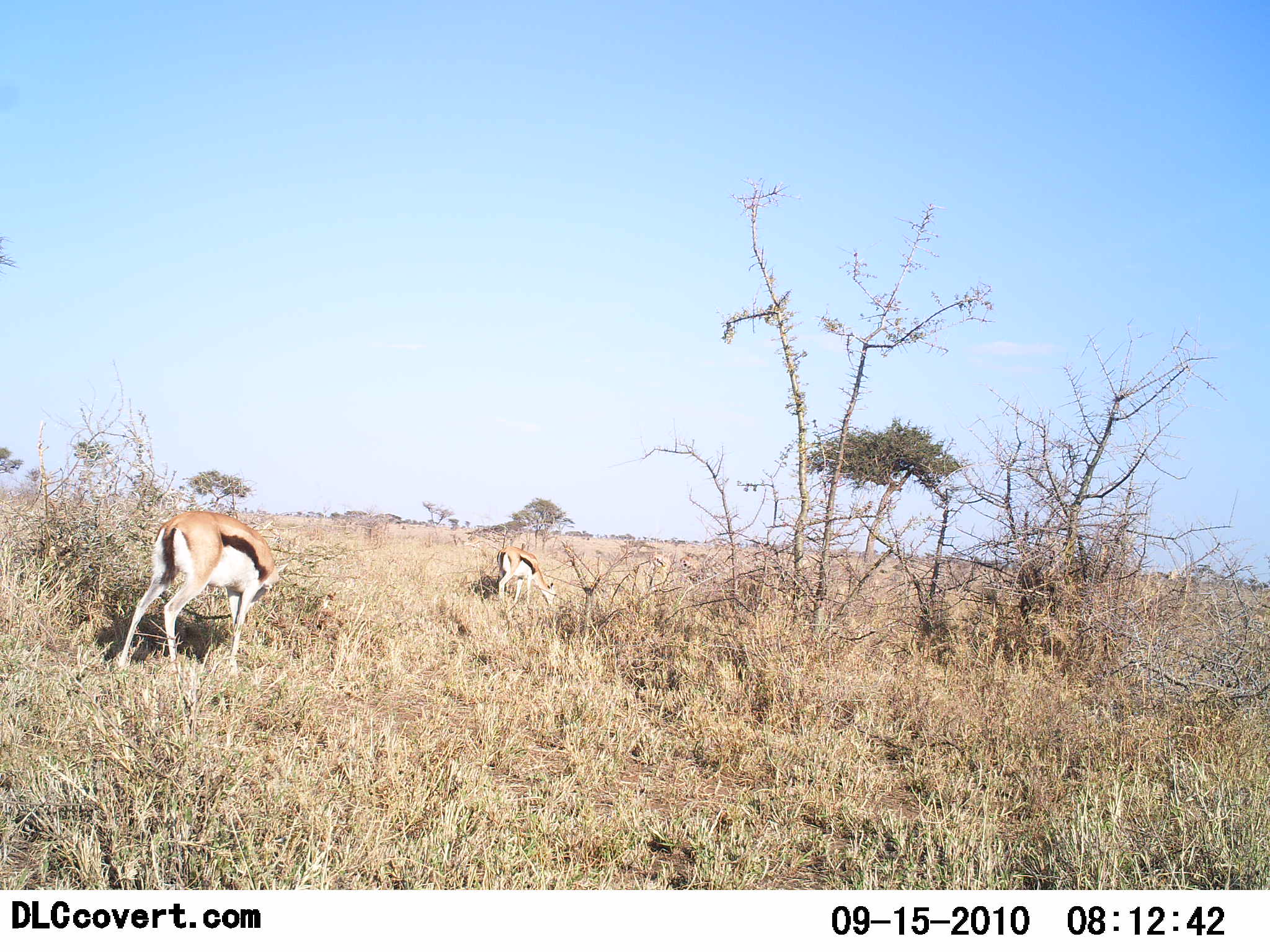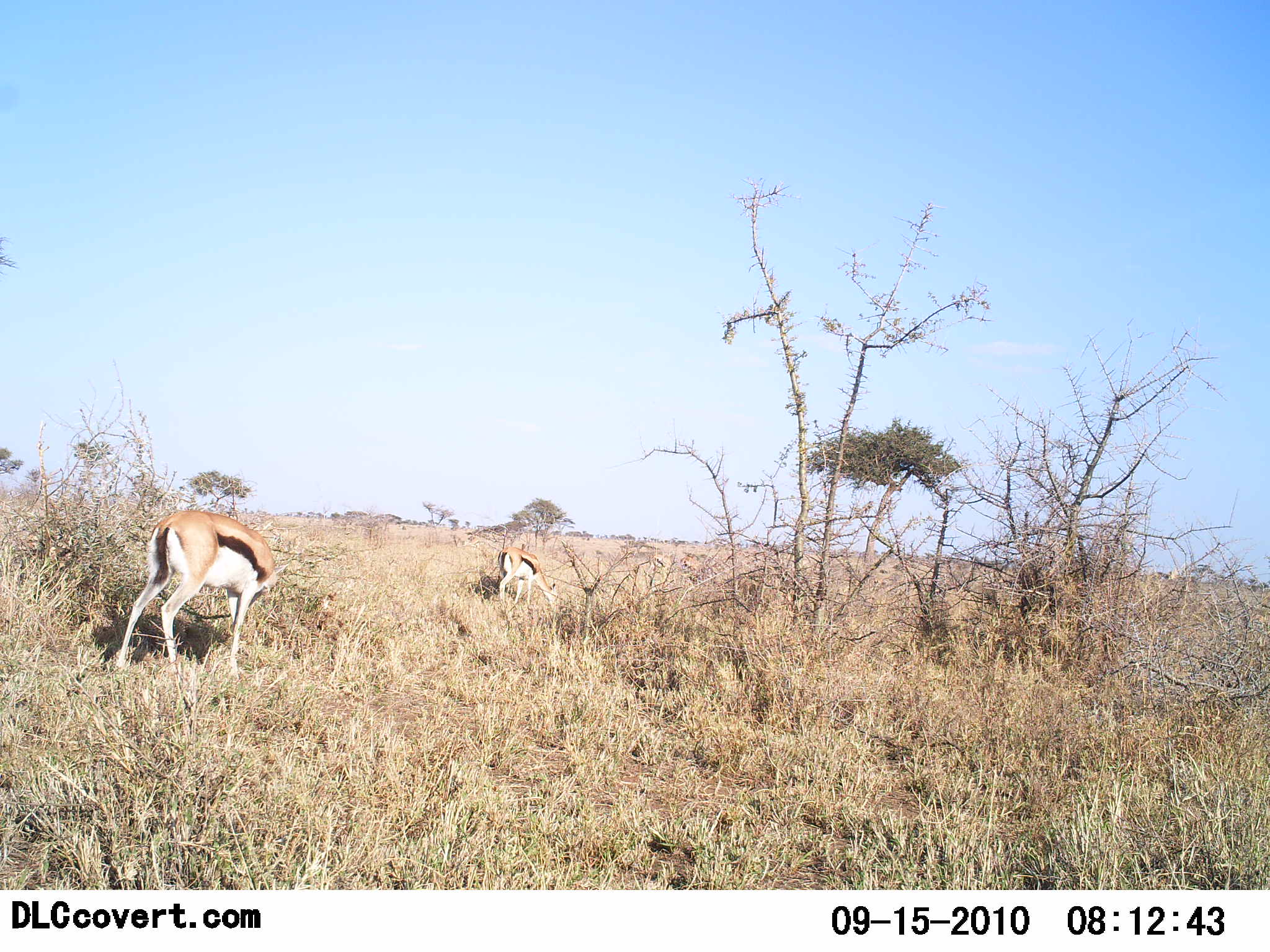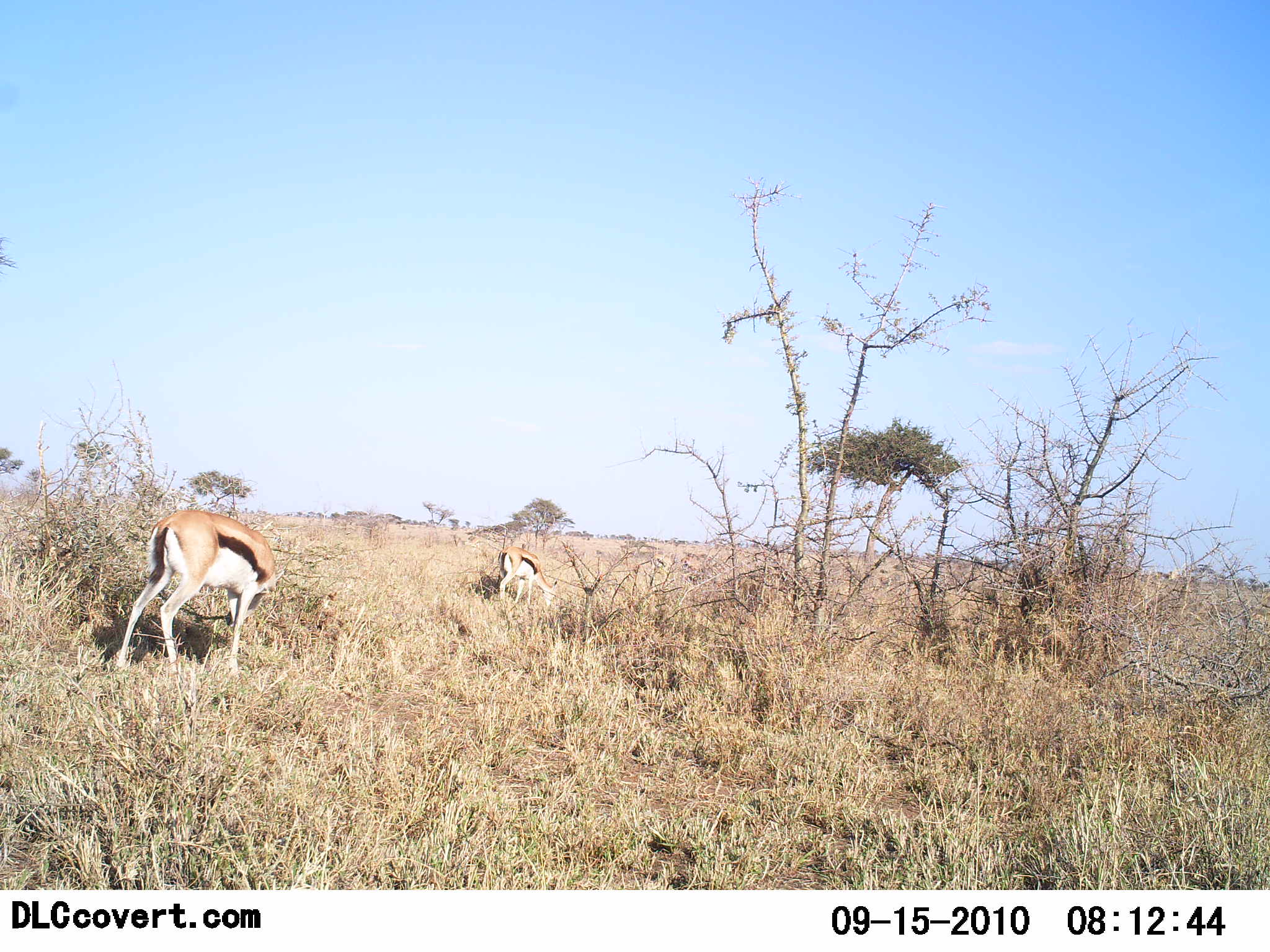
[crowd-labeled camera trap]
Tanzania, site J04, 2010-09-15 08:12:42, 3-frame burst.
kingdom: Animalia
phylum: Chordata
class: Mammalia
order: Artiodactyla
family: Bovidae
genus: Eudorcas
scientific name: Eudorcas thomsonii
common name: thomson's gazelle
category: gazellethomsons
Gazellethomsons (thomson's gazelle) (Eudorcas thomsonii), count 2. Behavior (volunteer vote fractions): standing 21%, resting 0%, moving 7%, interacting 0%. Young present (vote fraction): 0%. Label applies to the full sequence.